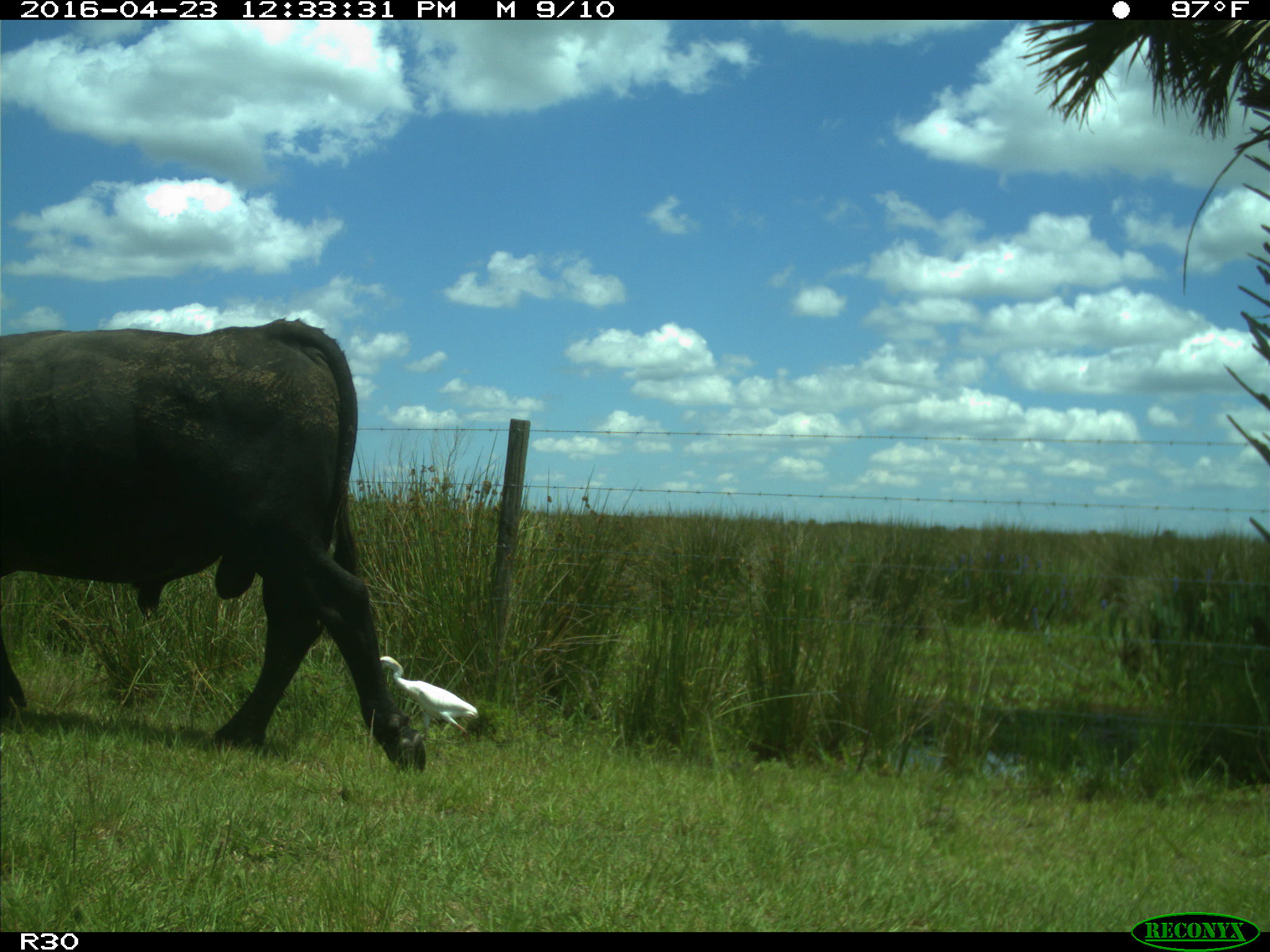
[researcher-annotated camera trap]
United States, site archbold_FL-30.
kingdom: Animalia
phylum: Chordata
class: Mammalia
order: Artiodactyla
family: Bovidae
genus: Bos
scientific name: Bos taurus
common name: domestic cow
Bos taurus (domestic cow).